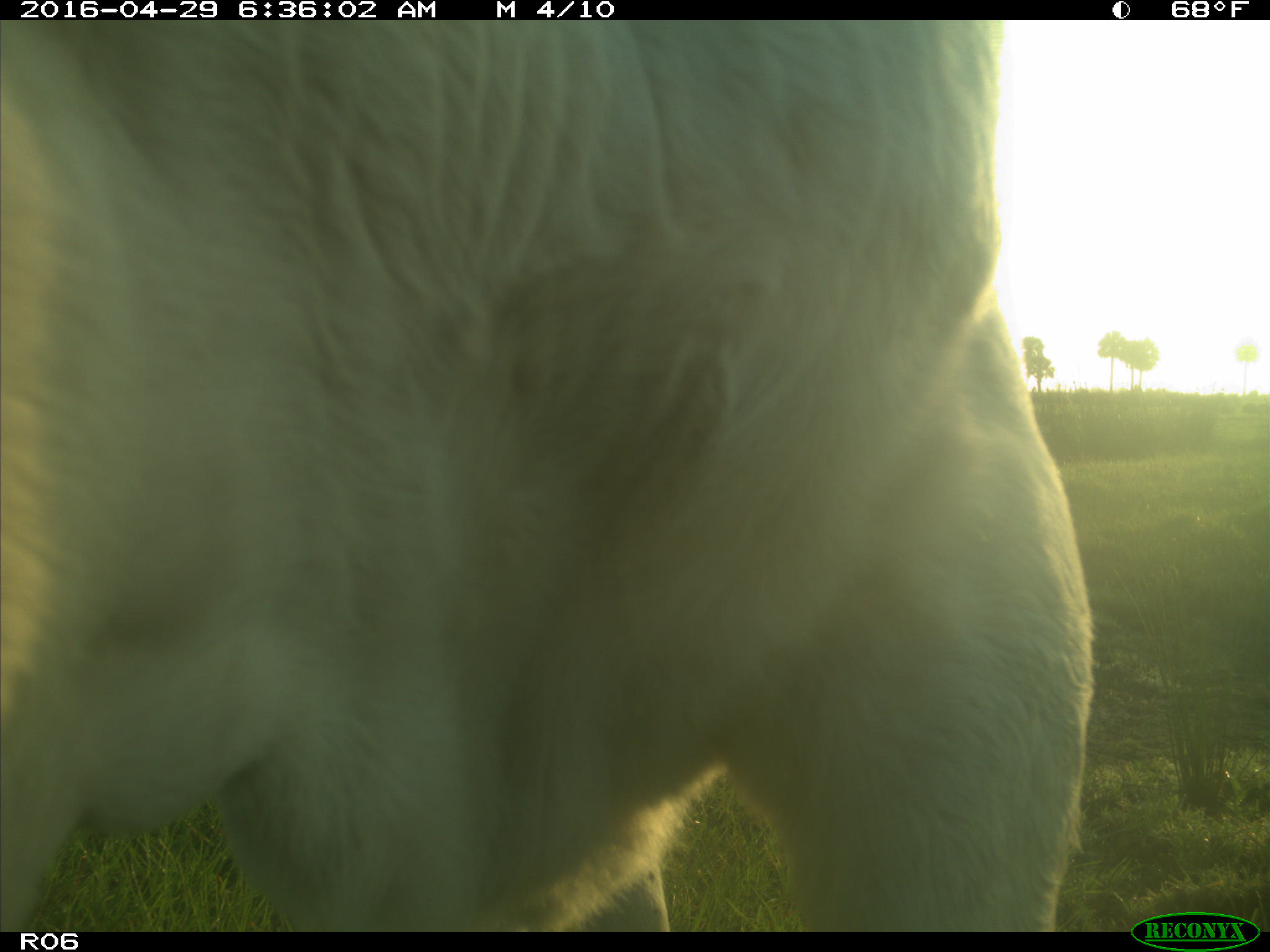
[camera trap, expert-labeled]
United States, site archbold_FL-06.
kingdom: Animalia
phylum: Chordata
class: Mammalia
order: Artiodactyla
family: Bovidae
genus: Bos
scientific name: Bos taurus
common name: domestic cow